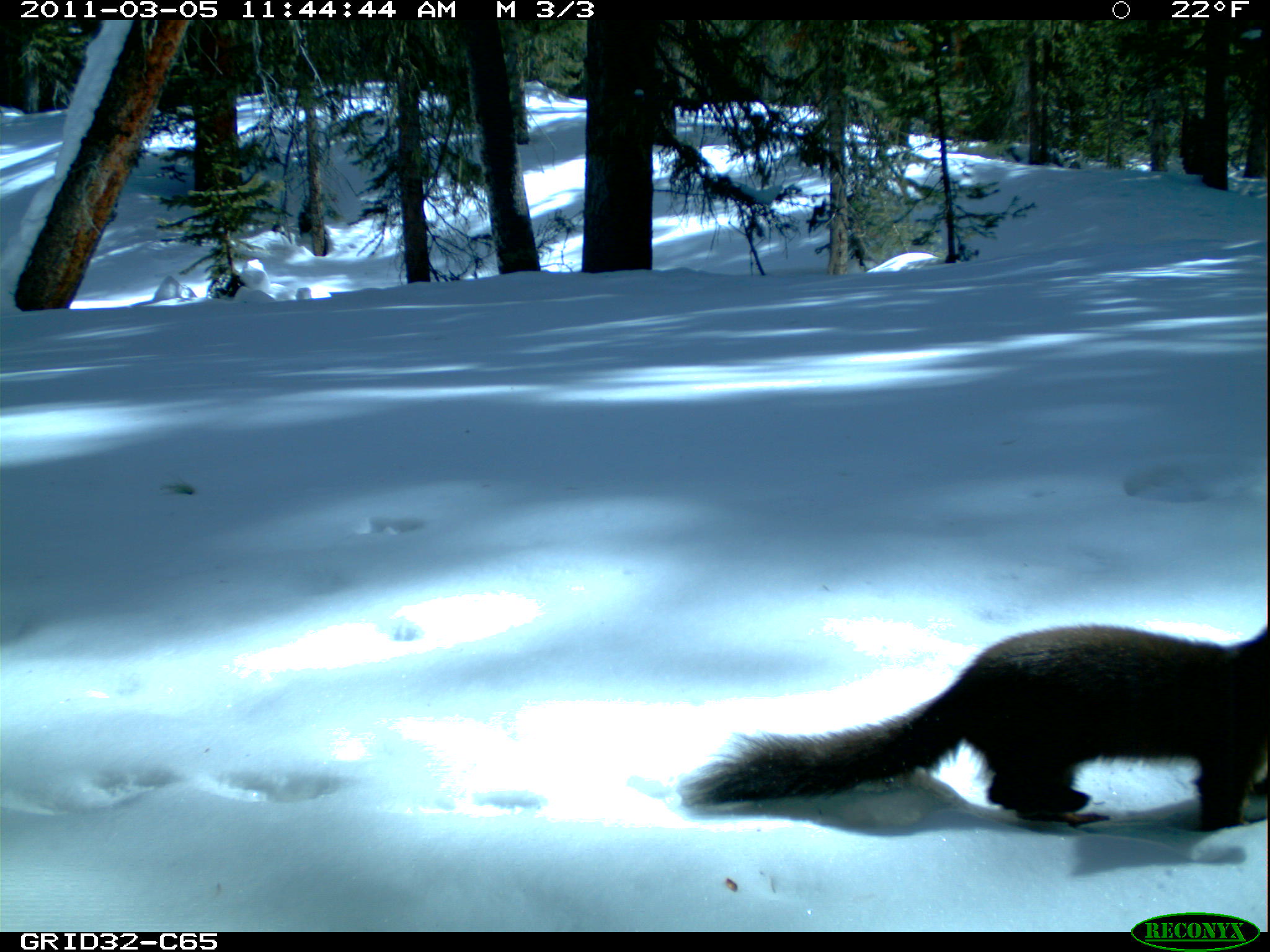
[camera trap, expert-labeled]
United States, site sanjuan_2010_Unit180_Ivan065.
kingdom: Animalia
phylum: Chordata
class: Mammalia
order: Carnivora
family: Mustelidae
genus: Martes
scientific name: Martes americana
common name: american marten